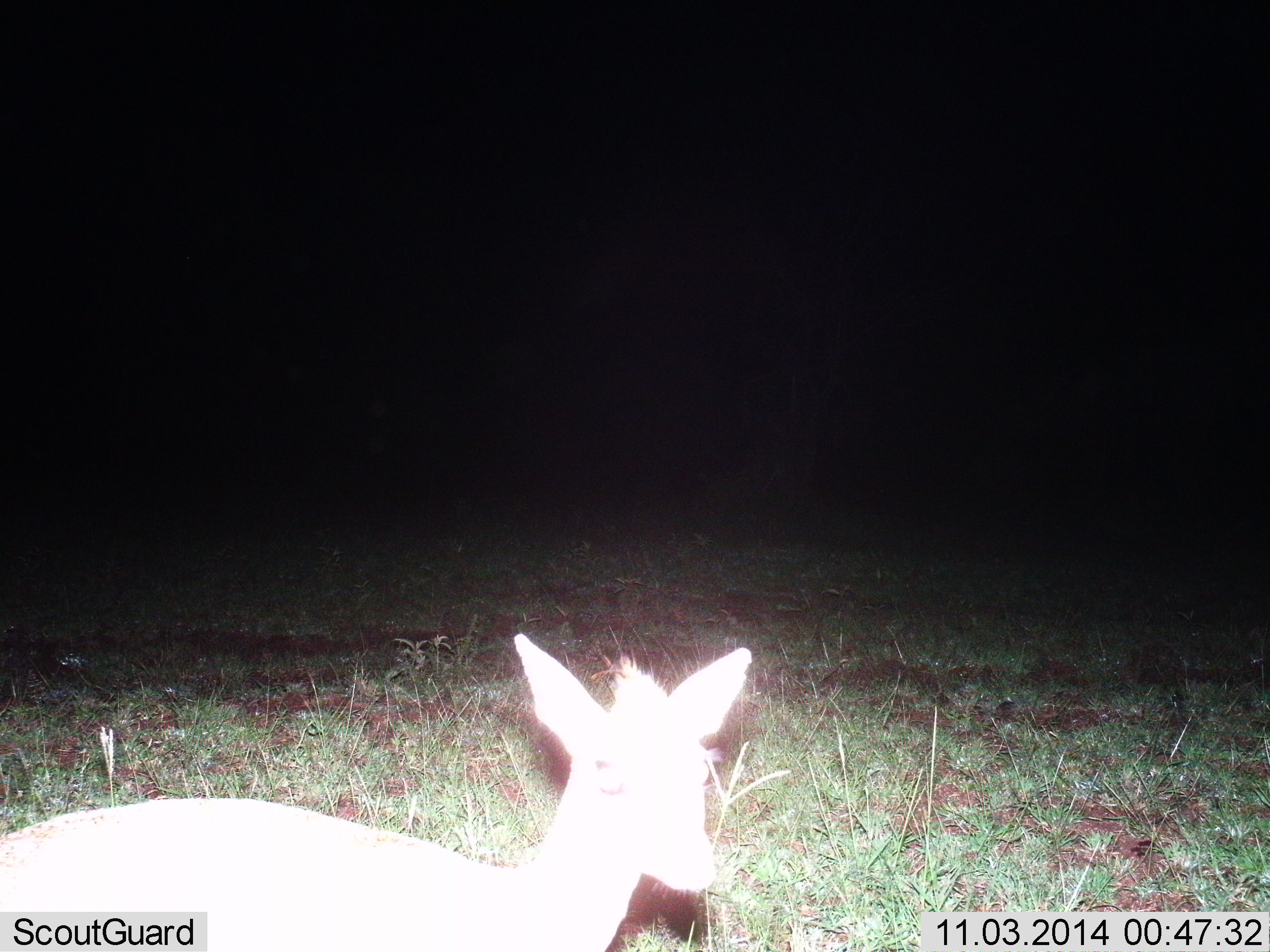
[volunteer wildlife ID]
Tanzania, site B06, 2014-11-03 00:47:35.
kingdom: Animalia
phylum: Chordata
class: Mammalia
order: Artiodactyla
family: Bovidae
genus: Madoqua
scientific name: Madoqua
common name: dikdik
Dikdik (Madoqua), count 1. Behavior (volunteer vote fractions): standing 90%, resting 0%, moving 10%, interacting 0%. Young present (vote fraction): 0%. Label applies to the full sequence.